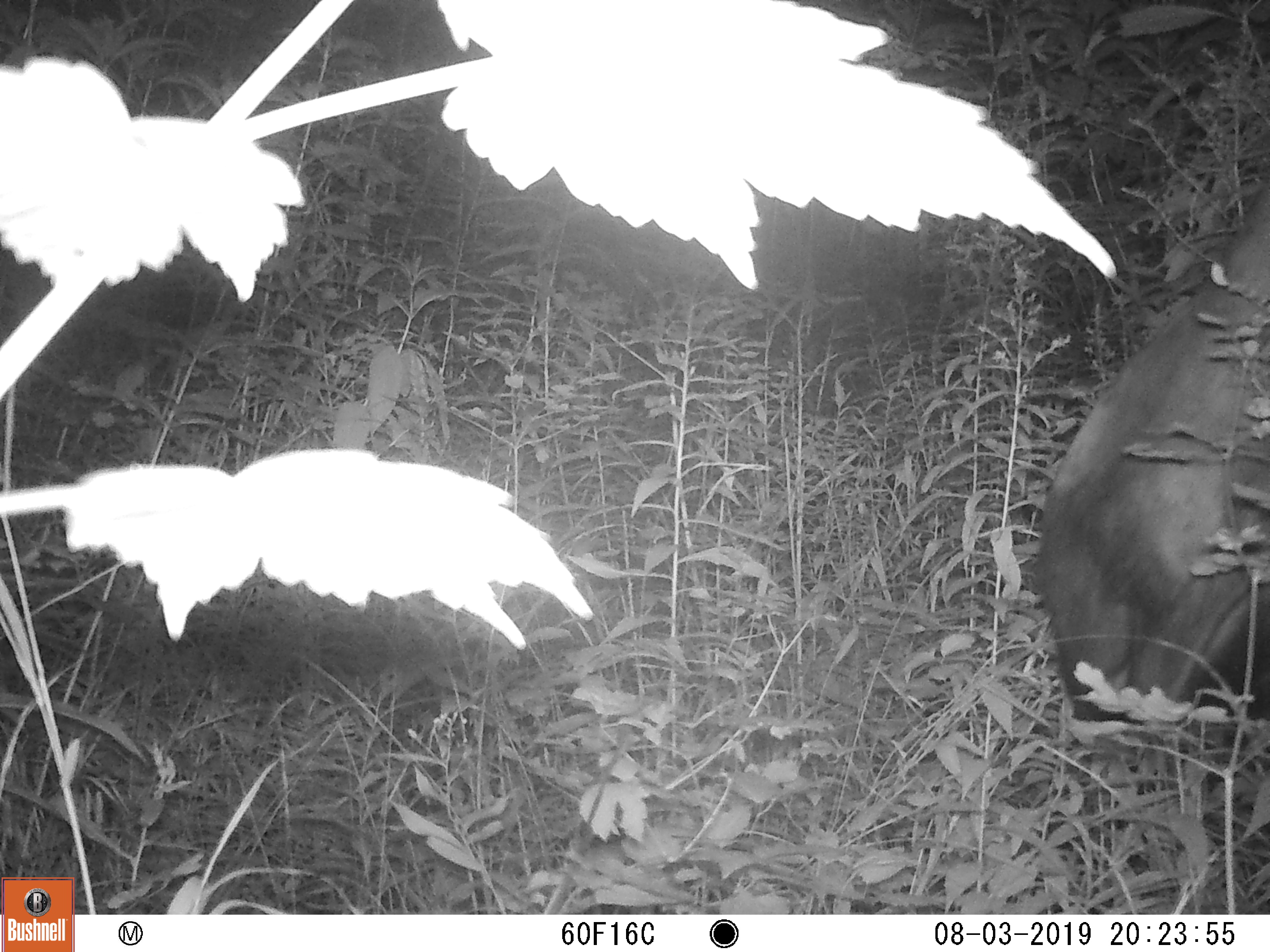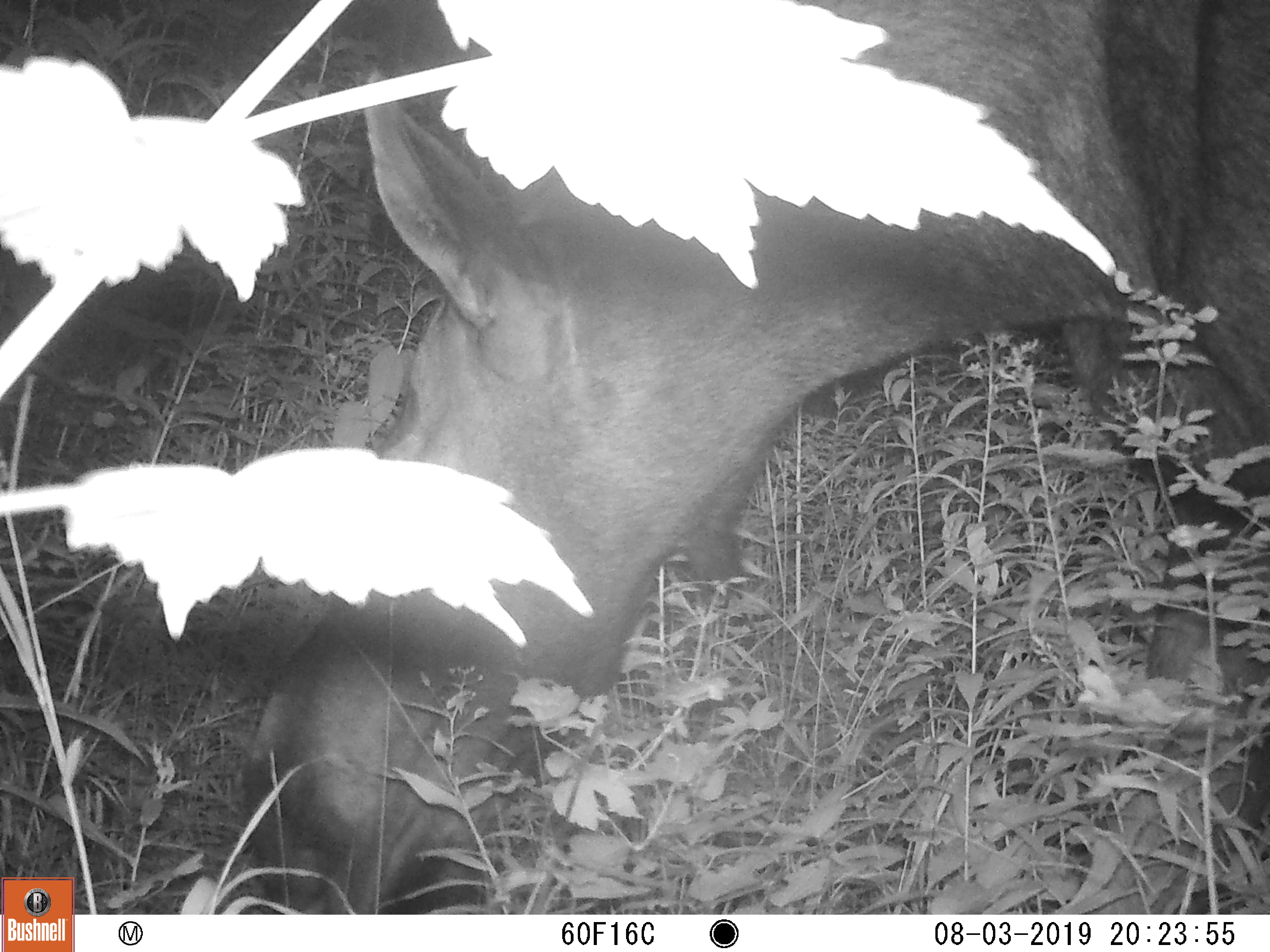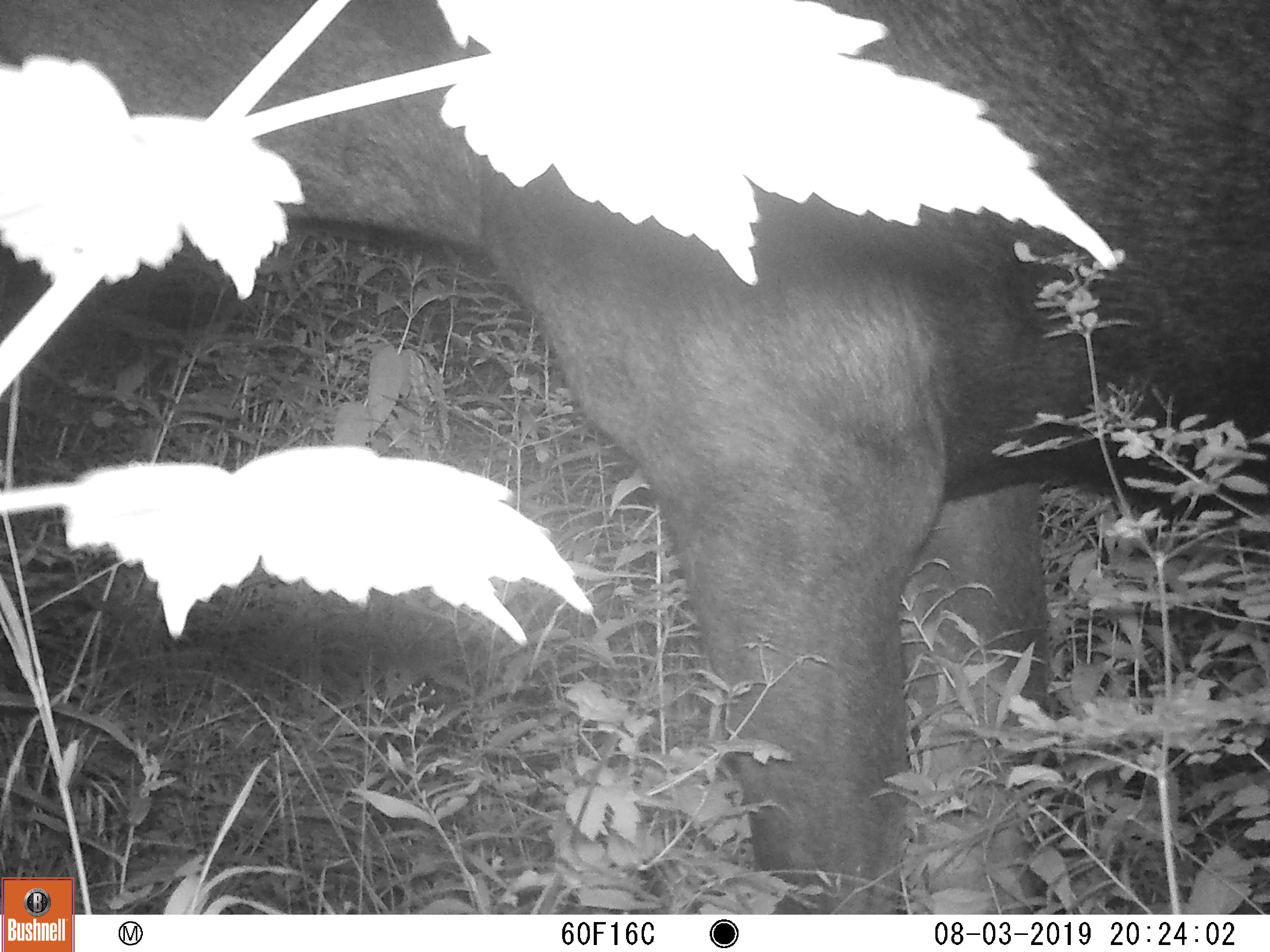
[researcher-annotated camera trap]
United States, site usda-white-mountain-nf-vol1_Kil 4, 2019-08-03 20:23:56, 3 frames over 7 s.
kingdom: Animalia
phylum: Chordata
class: Mammalia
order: Artiodactyla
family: Cervidae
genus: Alces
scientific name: Alces alces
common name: moose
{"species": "moose (Alces alces)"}